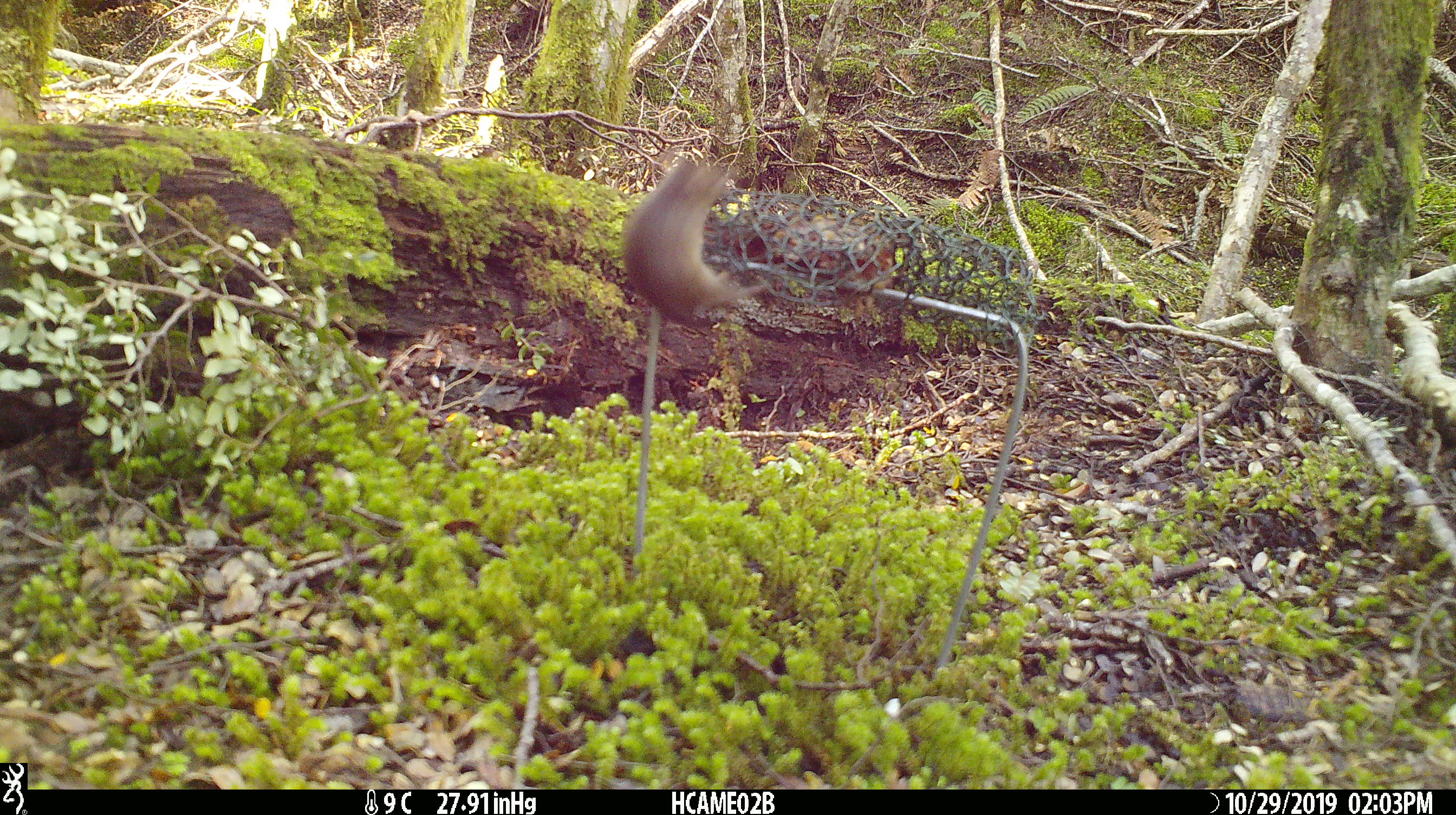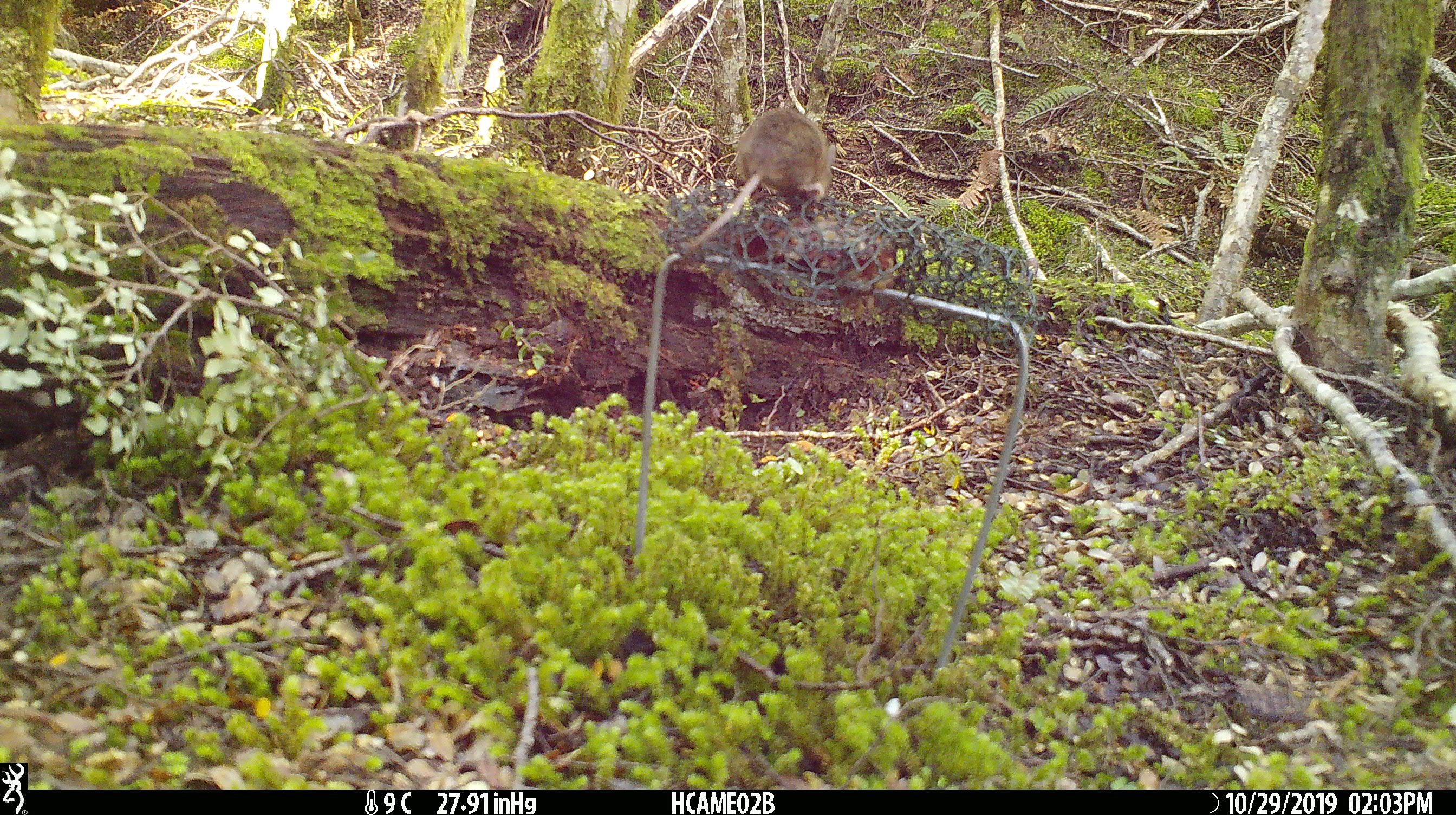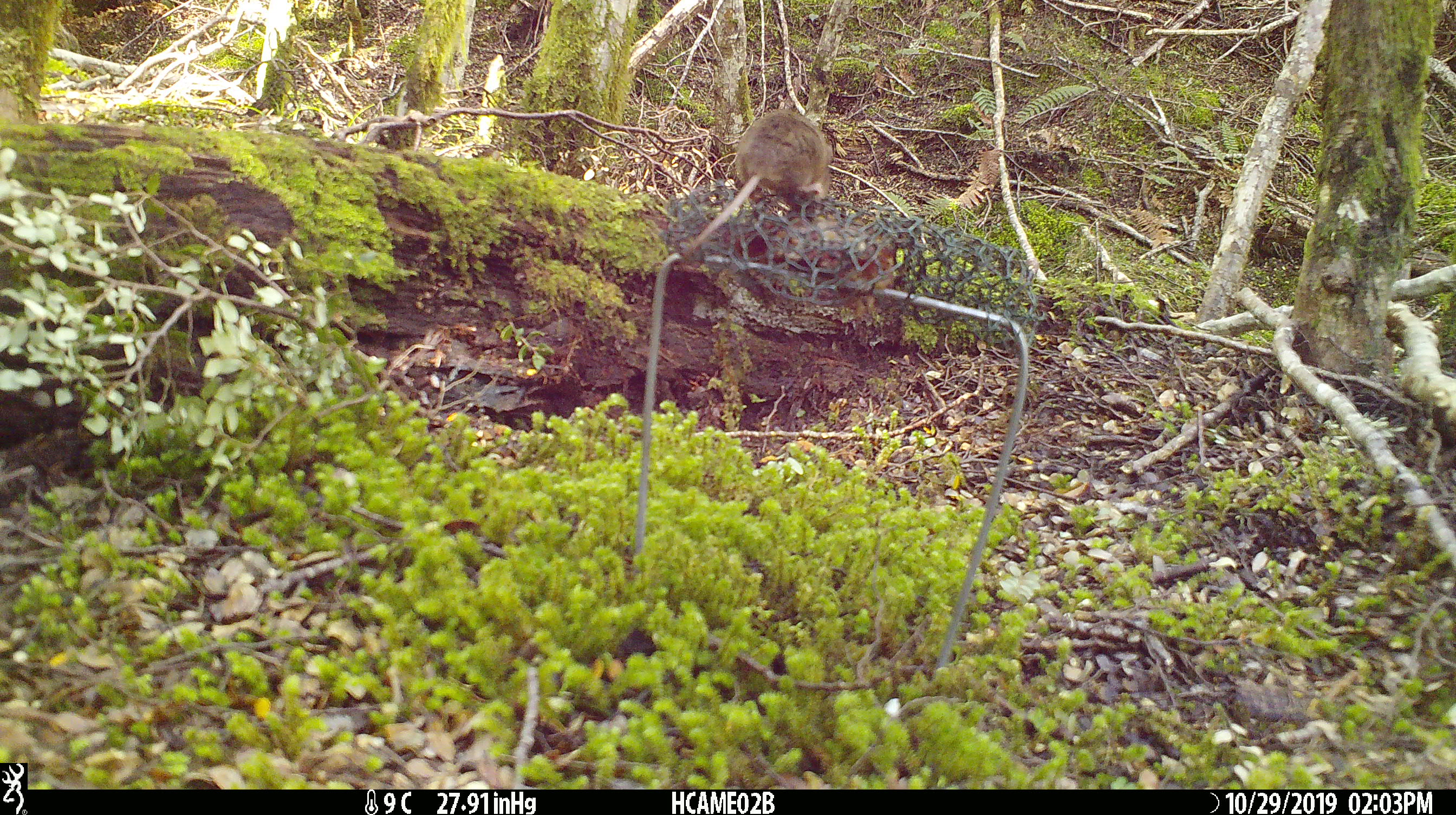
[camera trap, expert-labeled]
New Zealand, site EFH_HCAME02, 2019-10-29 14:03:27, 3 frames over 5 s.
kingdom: Animalia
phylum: Chordata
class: Mammalia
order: Rodentia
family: Muridae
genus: Mus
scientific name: Mus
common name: mouse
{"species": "mouse (Mus)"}